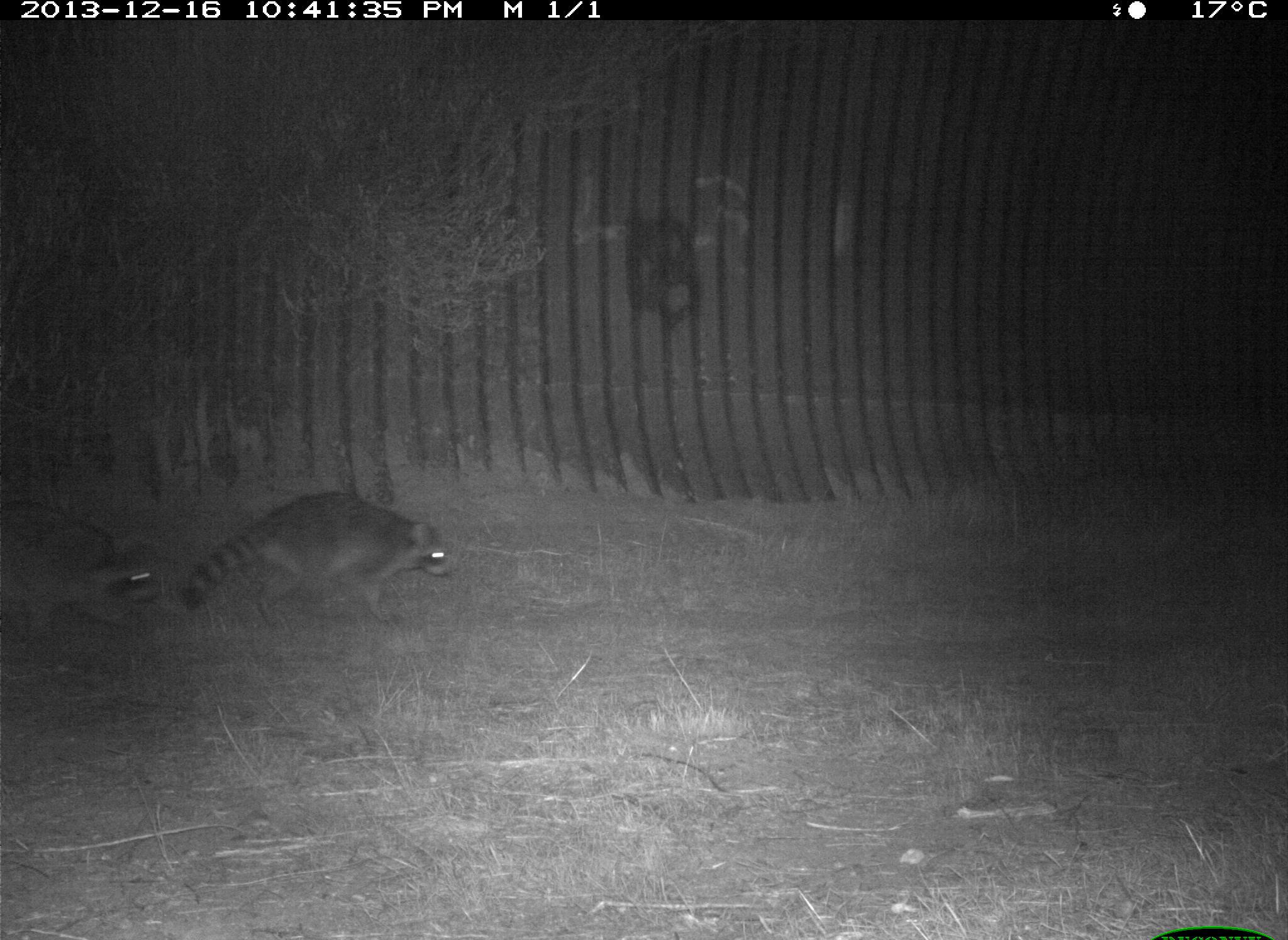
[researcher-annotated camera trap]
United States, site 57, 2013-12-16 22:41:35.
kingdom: Animalia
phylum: Chordata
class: Mammalia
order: Carnivora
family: Procyonidae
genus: Procyon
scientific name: Procyon lotor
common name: raccoon